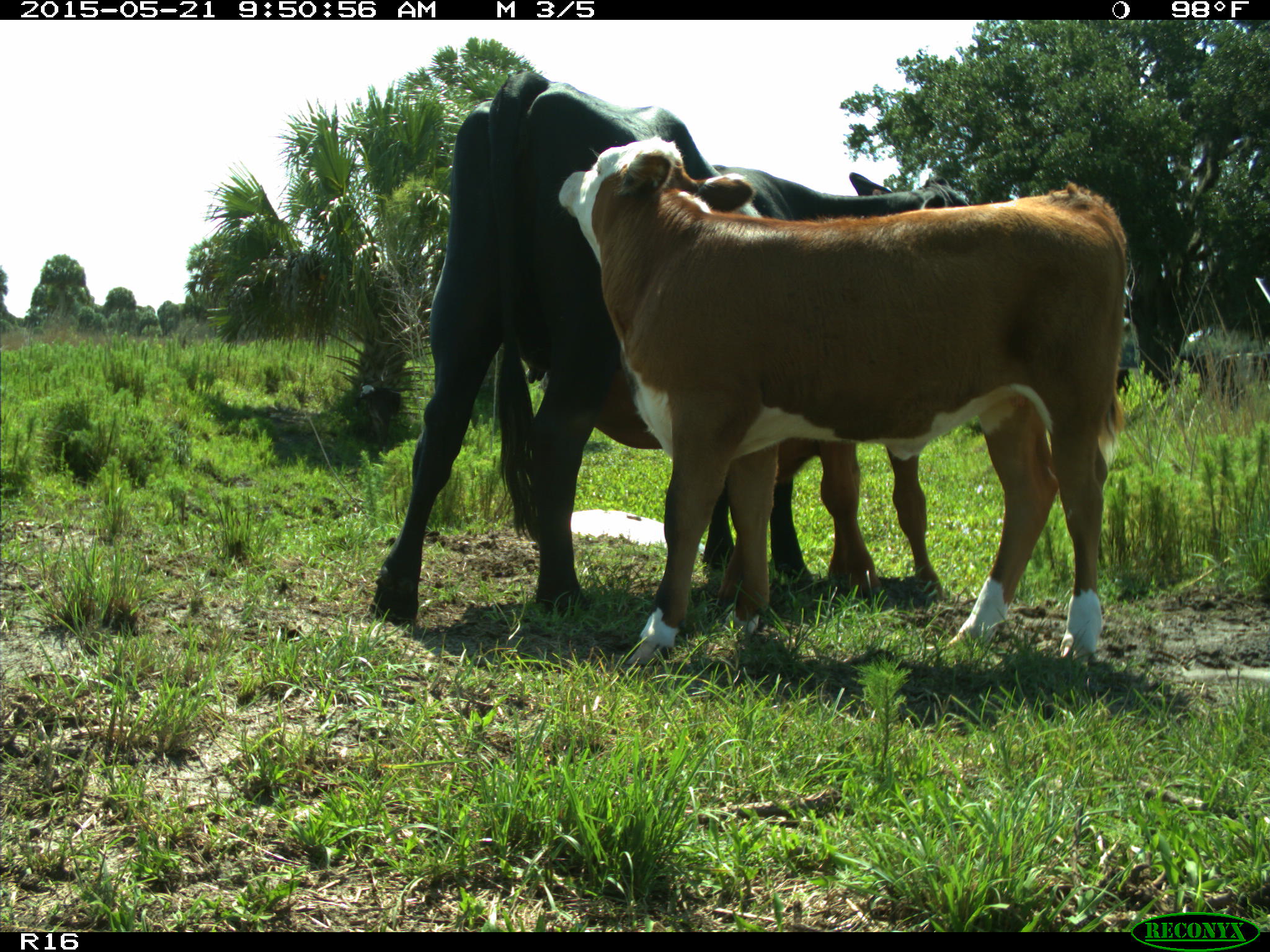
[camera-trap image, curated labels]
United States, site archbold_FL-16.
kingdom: Animalia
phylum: Chordata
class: Mammalia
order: Artiodactyla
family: Bovidae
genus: Bos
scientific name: Bos taurus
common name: domestic cow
Bos taurus (domestic cow).